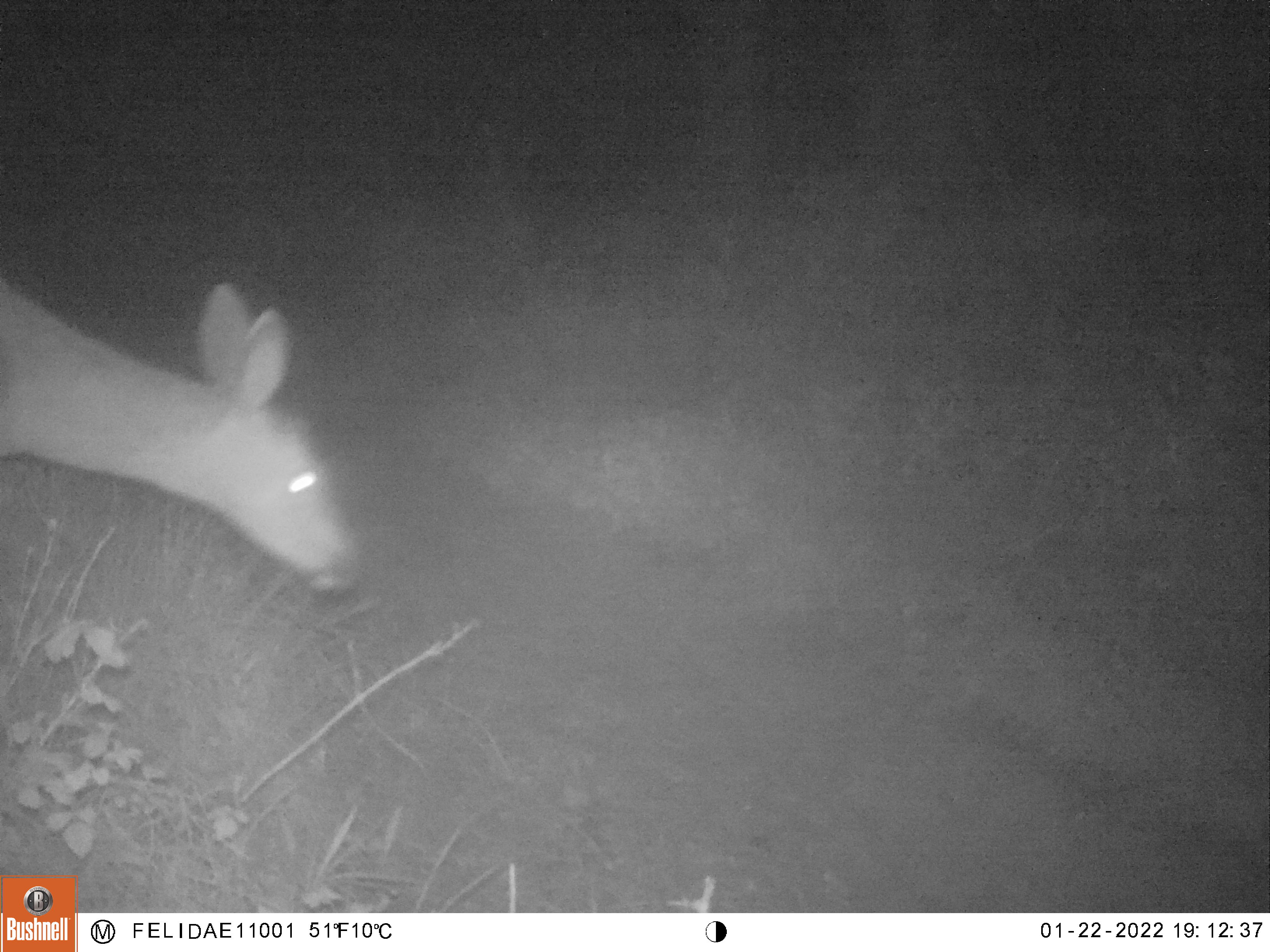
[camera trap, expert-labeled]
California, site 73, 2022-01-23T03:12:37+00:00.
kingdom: Animalia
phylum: Chordata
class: Mammalia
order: Carnivora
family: Mephitidae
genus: Mephitis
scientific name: Mephitis mephitis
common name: striped skunk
Striped skunk (Mephitis mephitis).